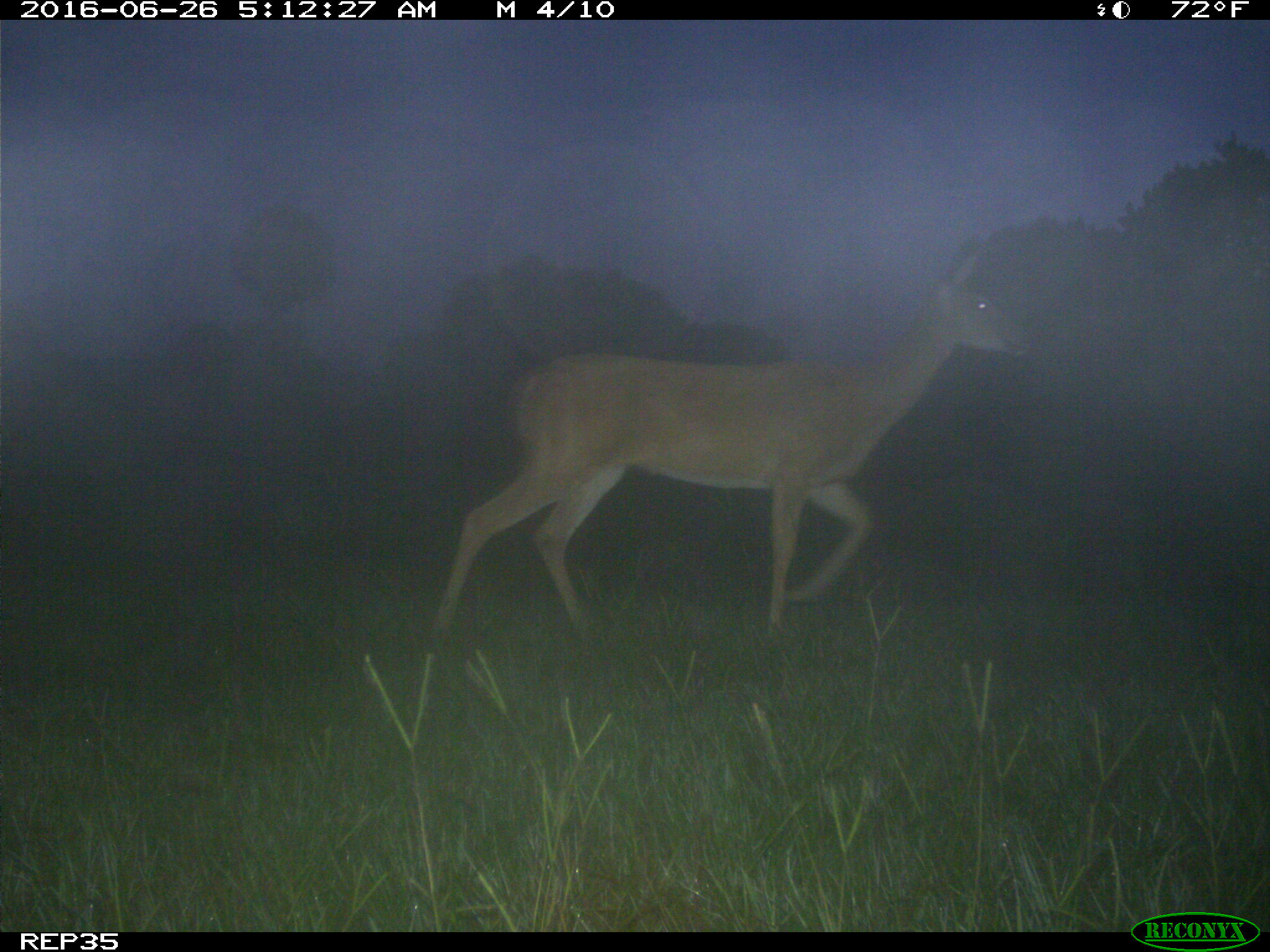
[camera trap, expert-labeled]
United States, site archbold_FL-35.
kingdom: Animalia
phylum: Chordata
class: Mammalia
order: Artiodactyla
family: Cervidae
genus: Odocoileus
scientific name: Odocoileus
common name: deer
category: unidentified deer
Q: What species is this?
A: Unidentified deer (deer) (Odocoileus).